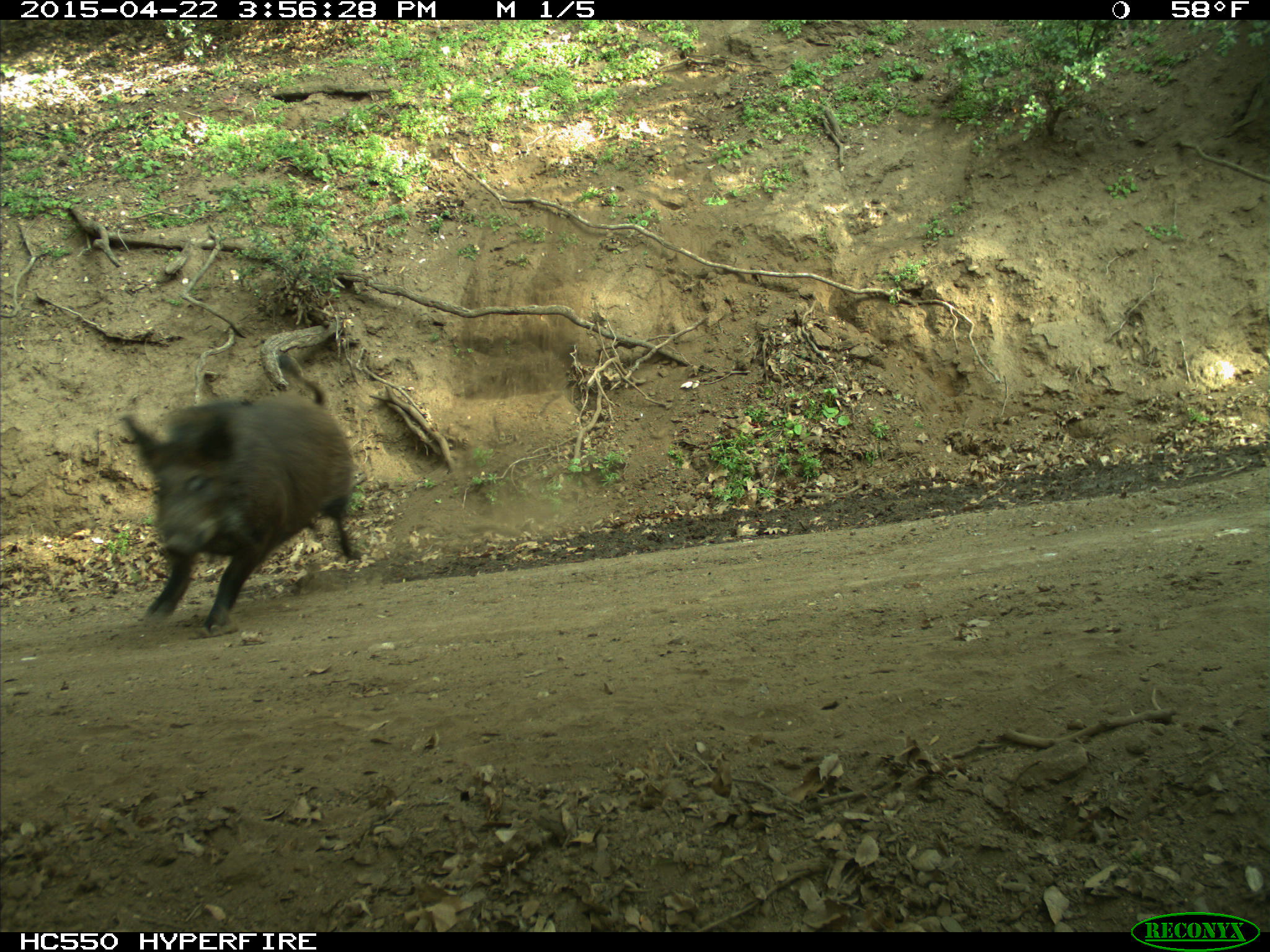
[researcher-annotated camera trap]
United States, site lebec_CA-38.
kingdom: Animalia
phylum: Chordata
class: Mammalia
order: Artiodactyla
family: Suidae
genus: Sus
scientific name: Sus scrofa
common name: wild boar